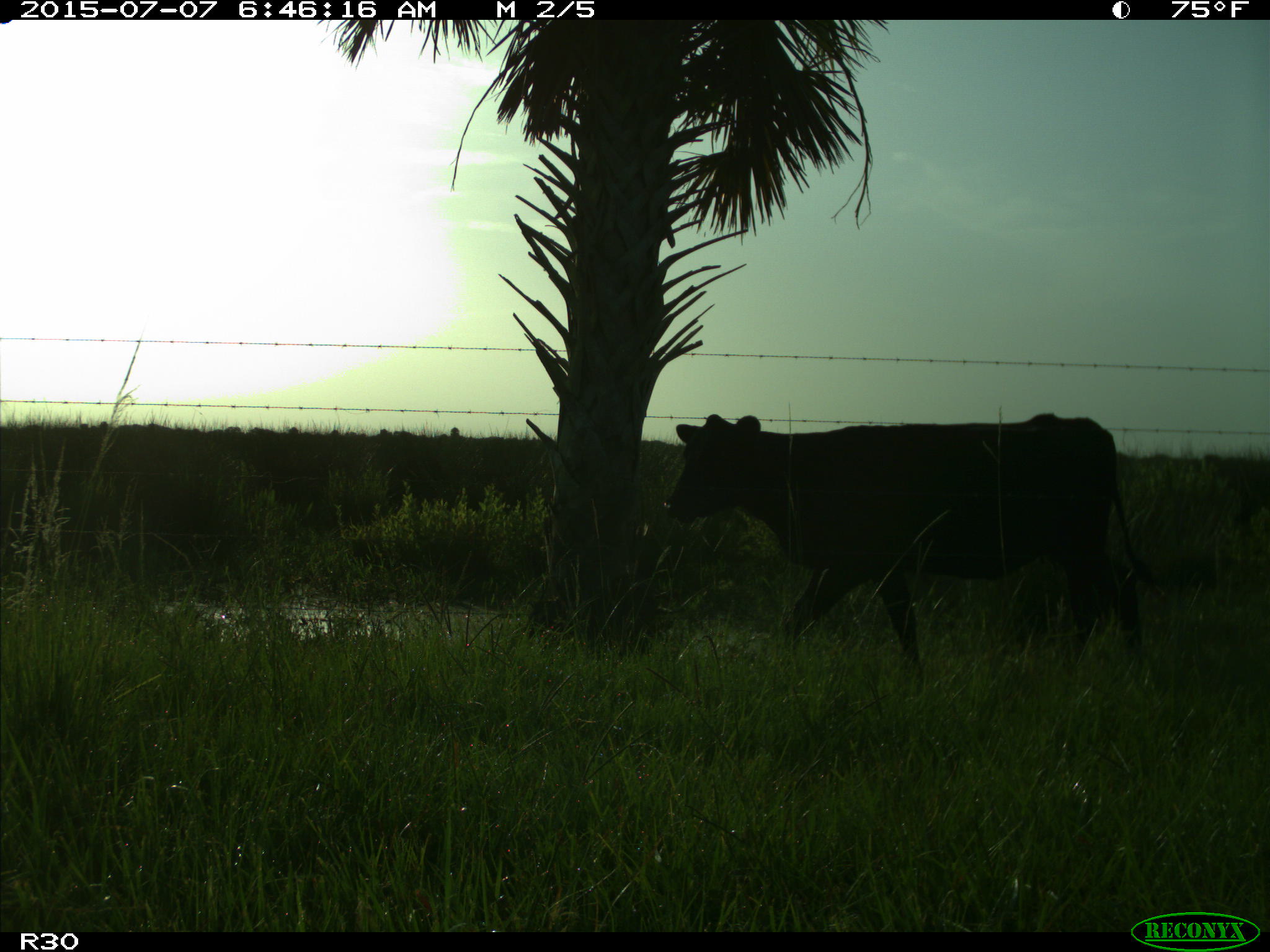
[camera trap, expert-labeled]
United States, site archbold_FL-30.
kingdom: Animalia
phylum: Chordata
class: Mammalia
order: Artiodactyla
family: Bovidae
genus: Bos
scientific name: Bos taurus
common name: domestic cow